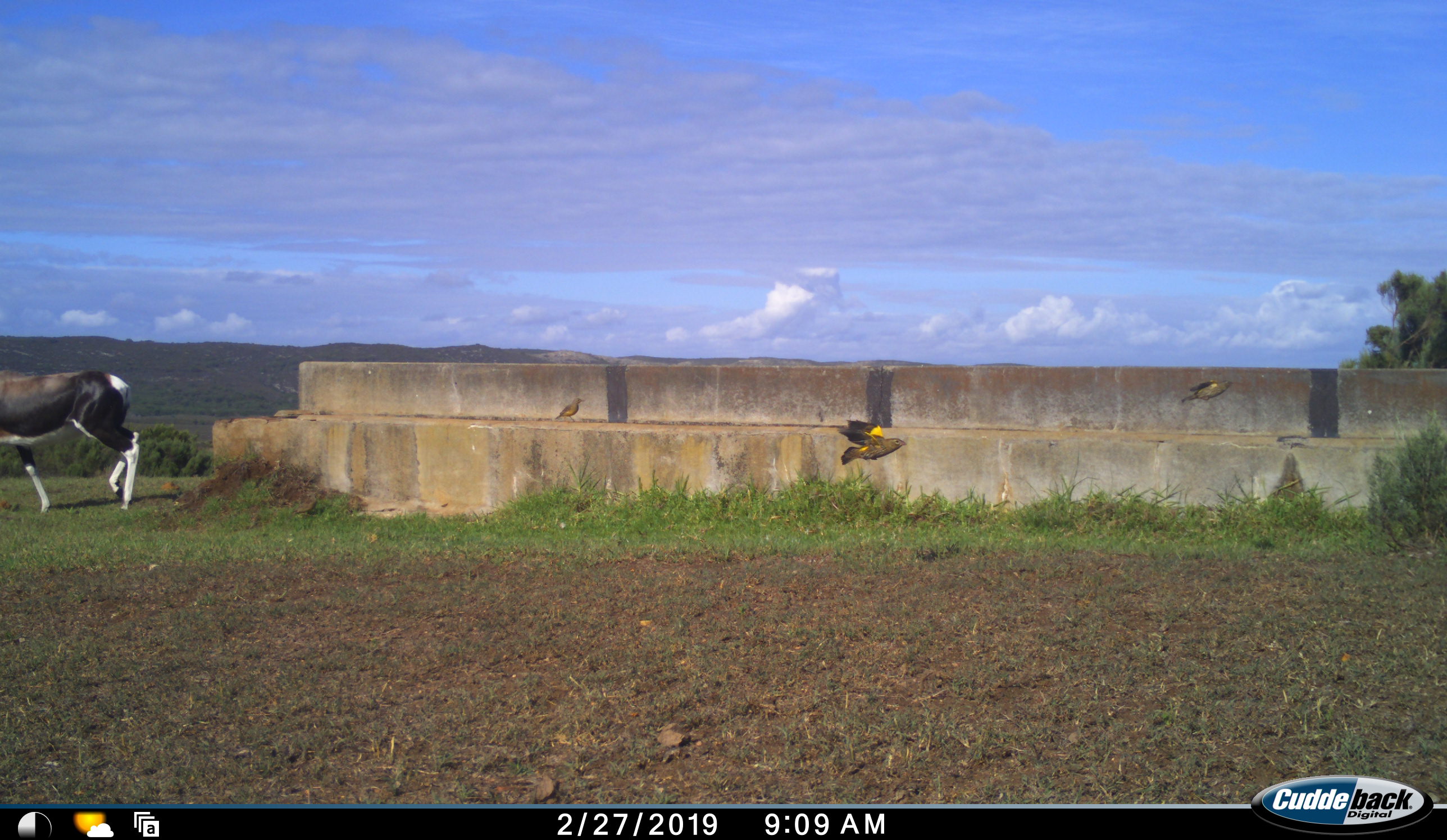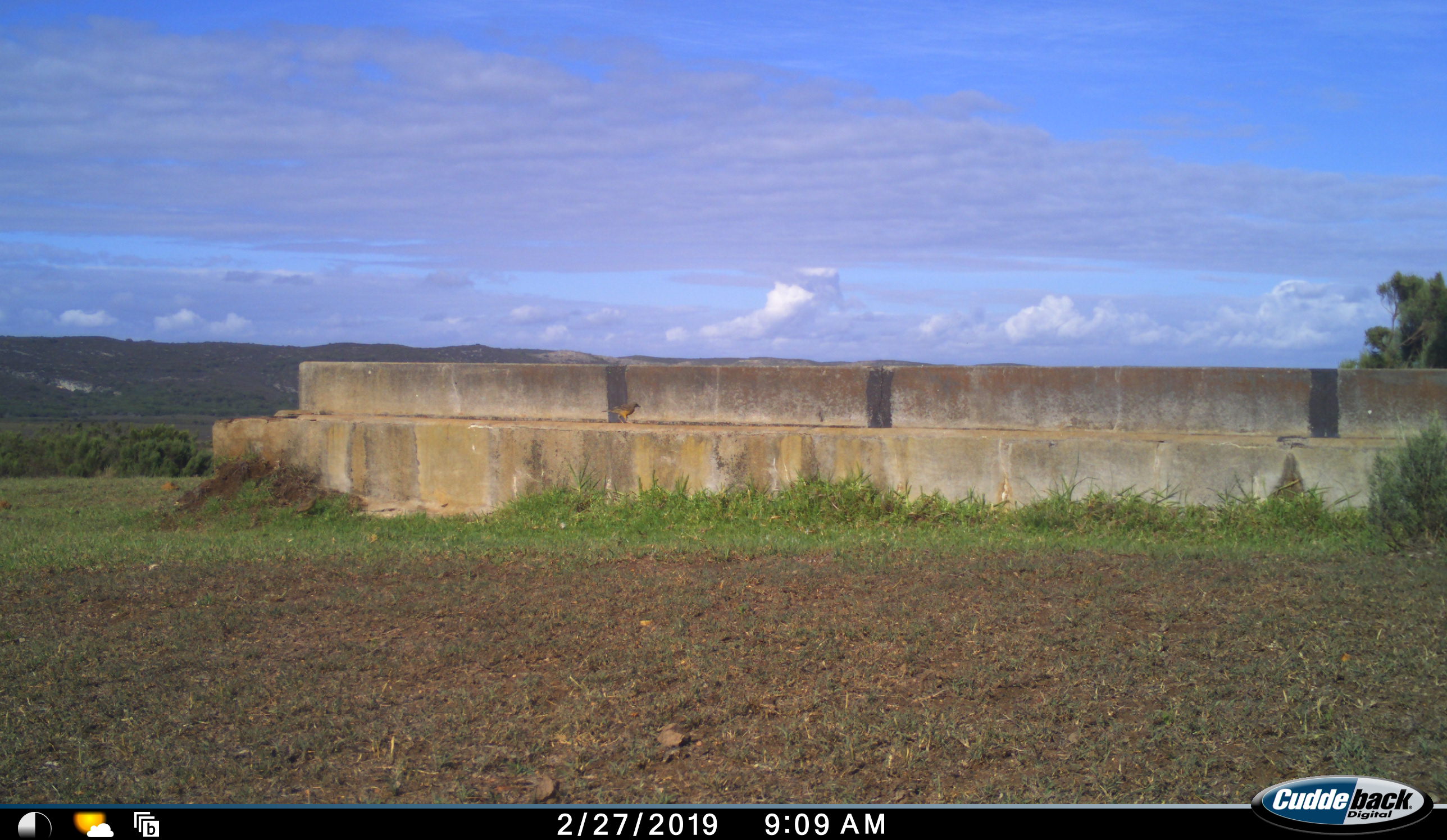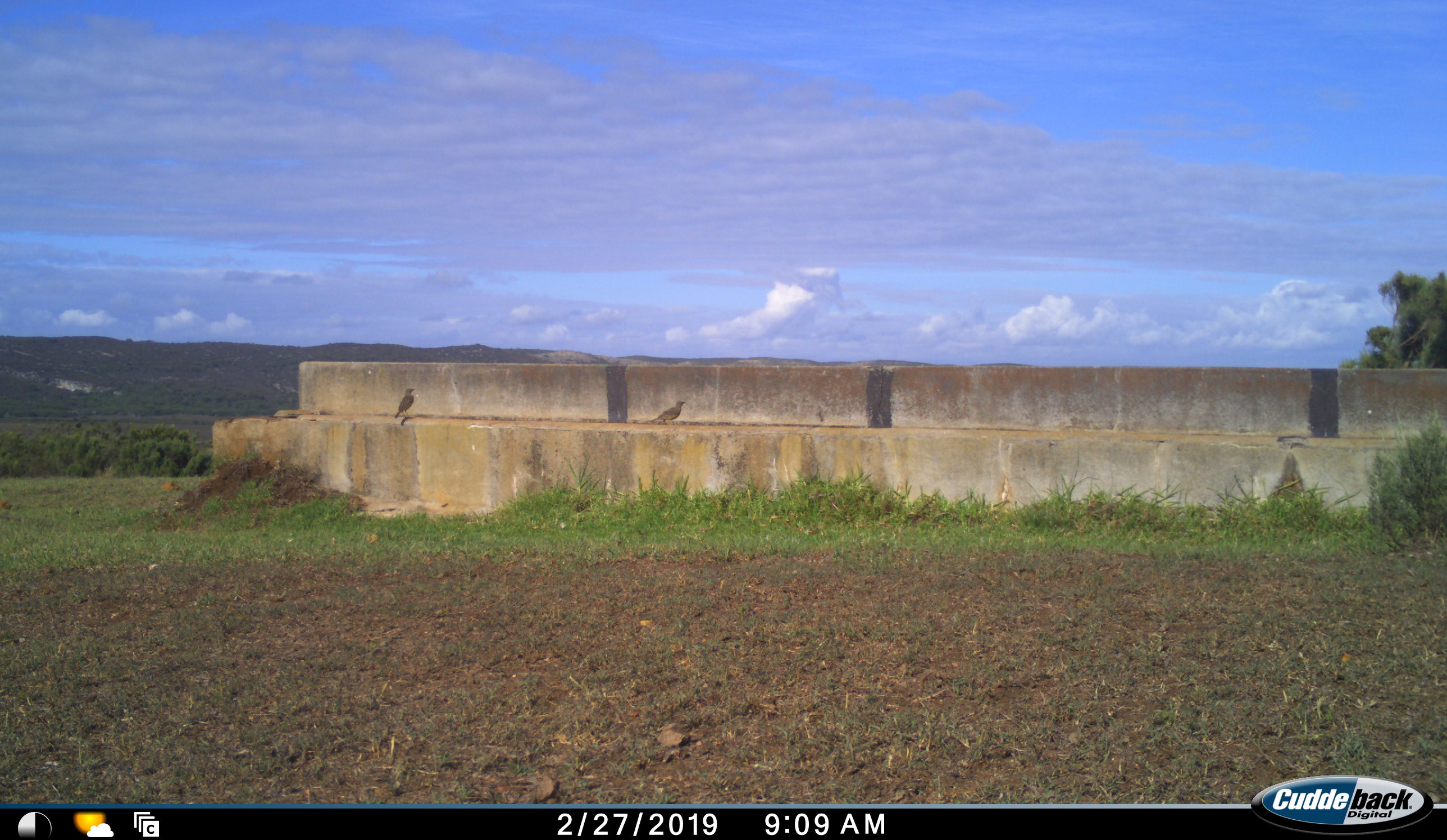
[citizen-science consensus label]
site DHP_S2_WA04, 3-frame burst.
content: unidentified animal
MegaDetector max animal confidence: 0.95